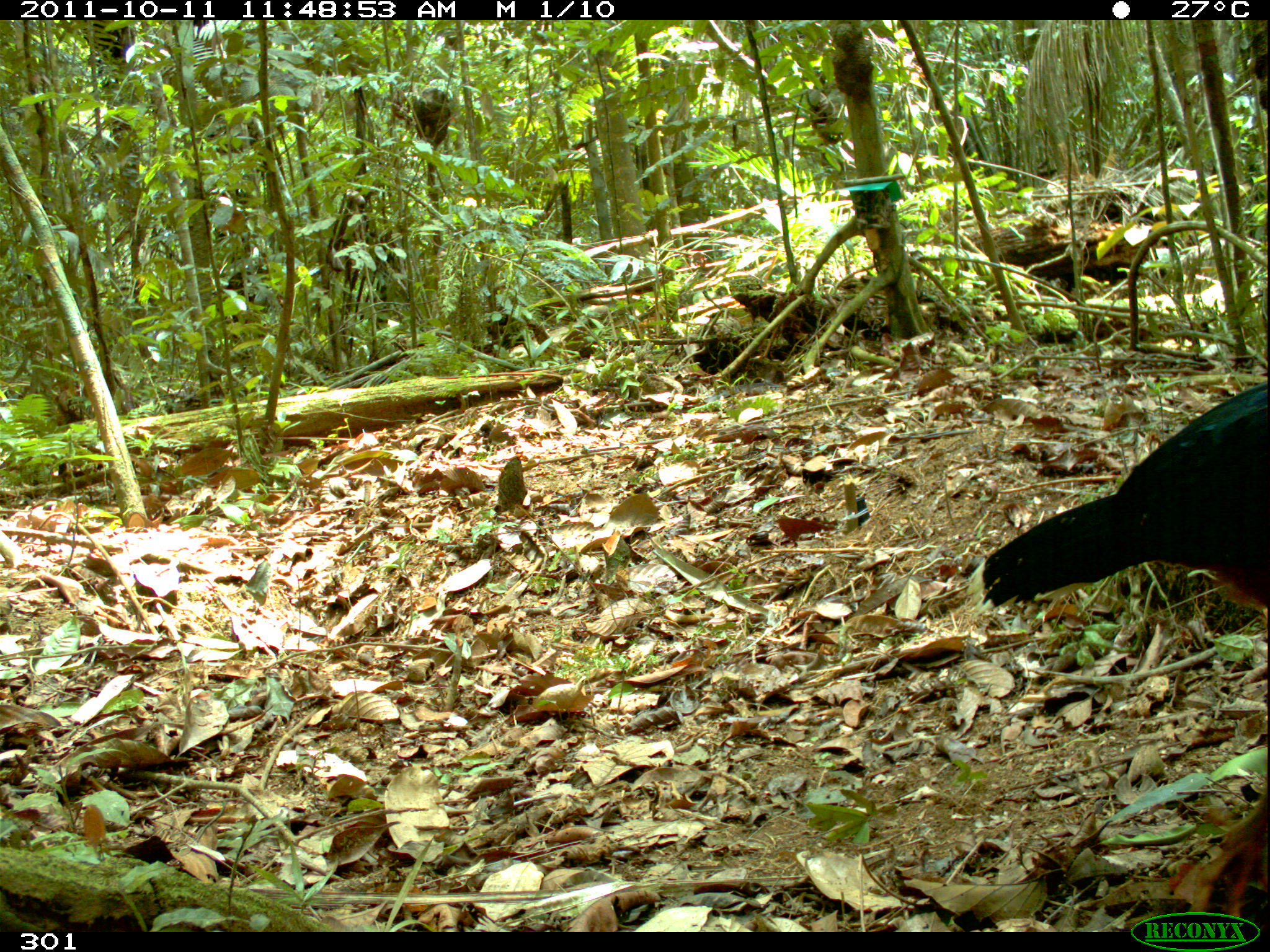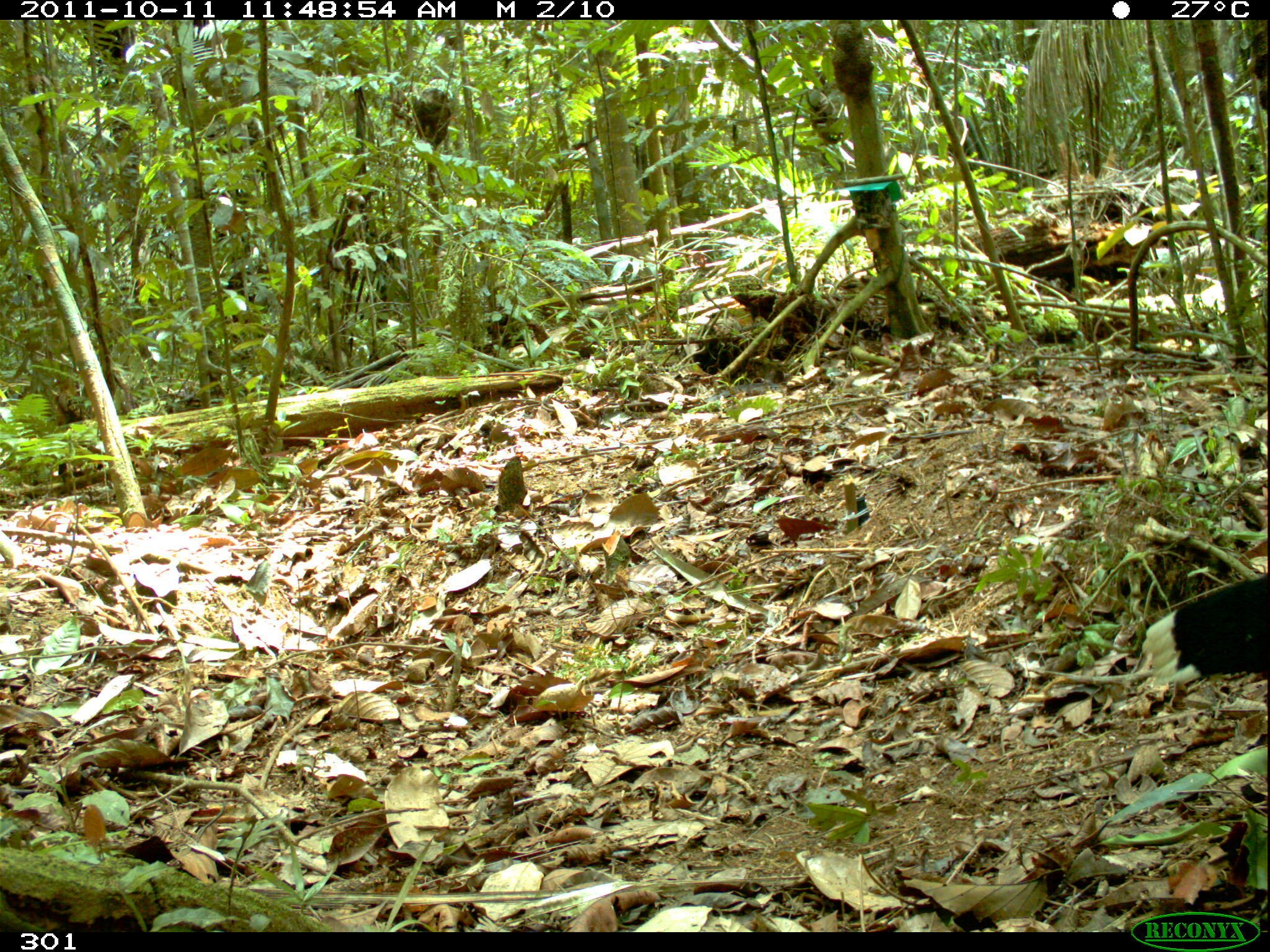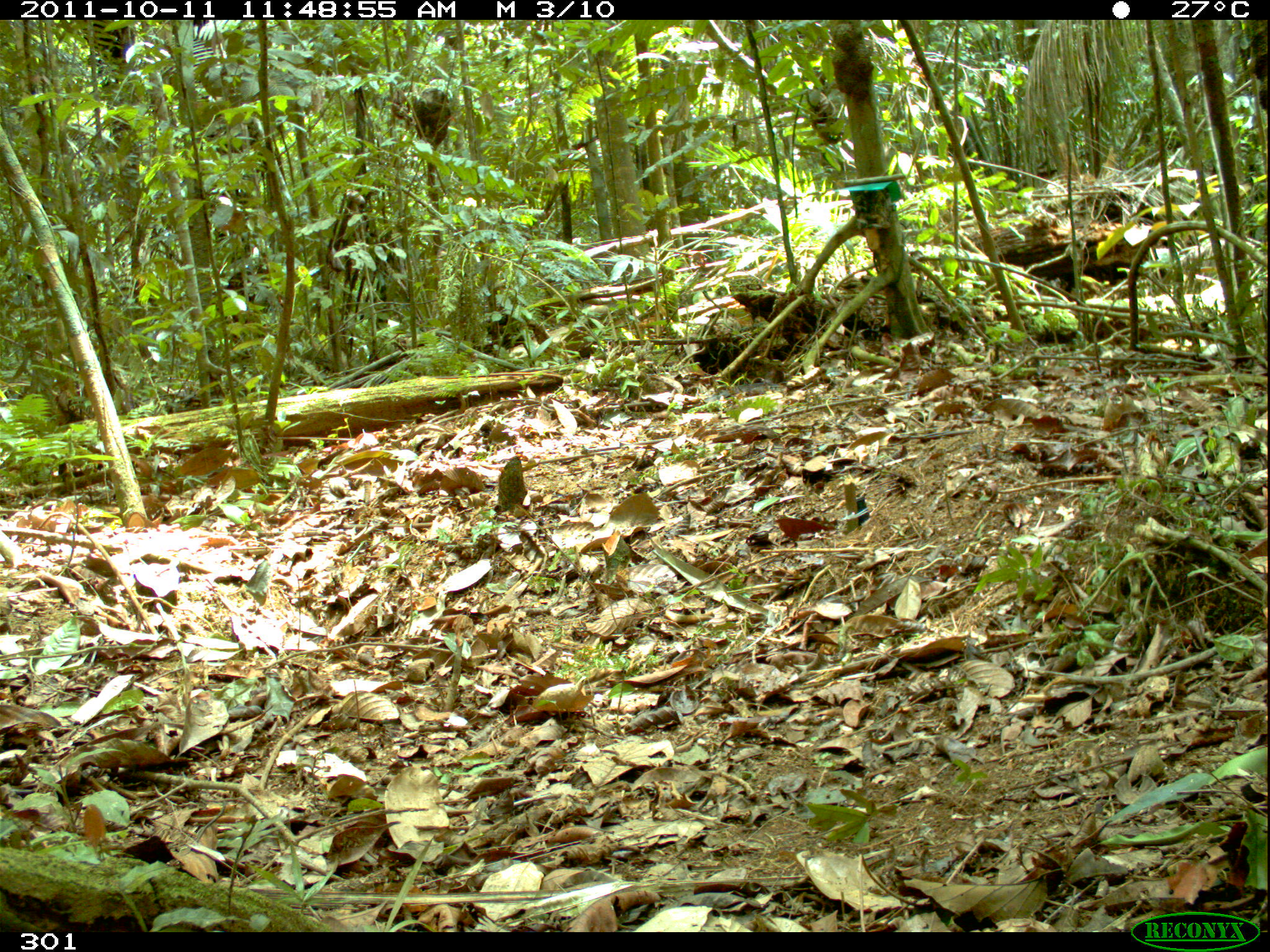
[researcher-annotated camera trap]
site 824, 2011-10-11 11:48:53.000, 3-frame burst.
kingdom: Animalia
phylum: Chordata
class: Aves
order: Galliformes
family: Cracidae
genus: Mitu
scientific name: Mitu tuberosum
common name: razor-billed curassow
Mitu tuberosum (razor-billed curassow).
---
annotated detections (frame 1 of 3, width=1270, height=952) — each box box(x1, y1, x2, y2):
mitu tuberosum: box(982, 382, 1270, 616)